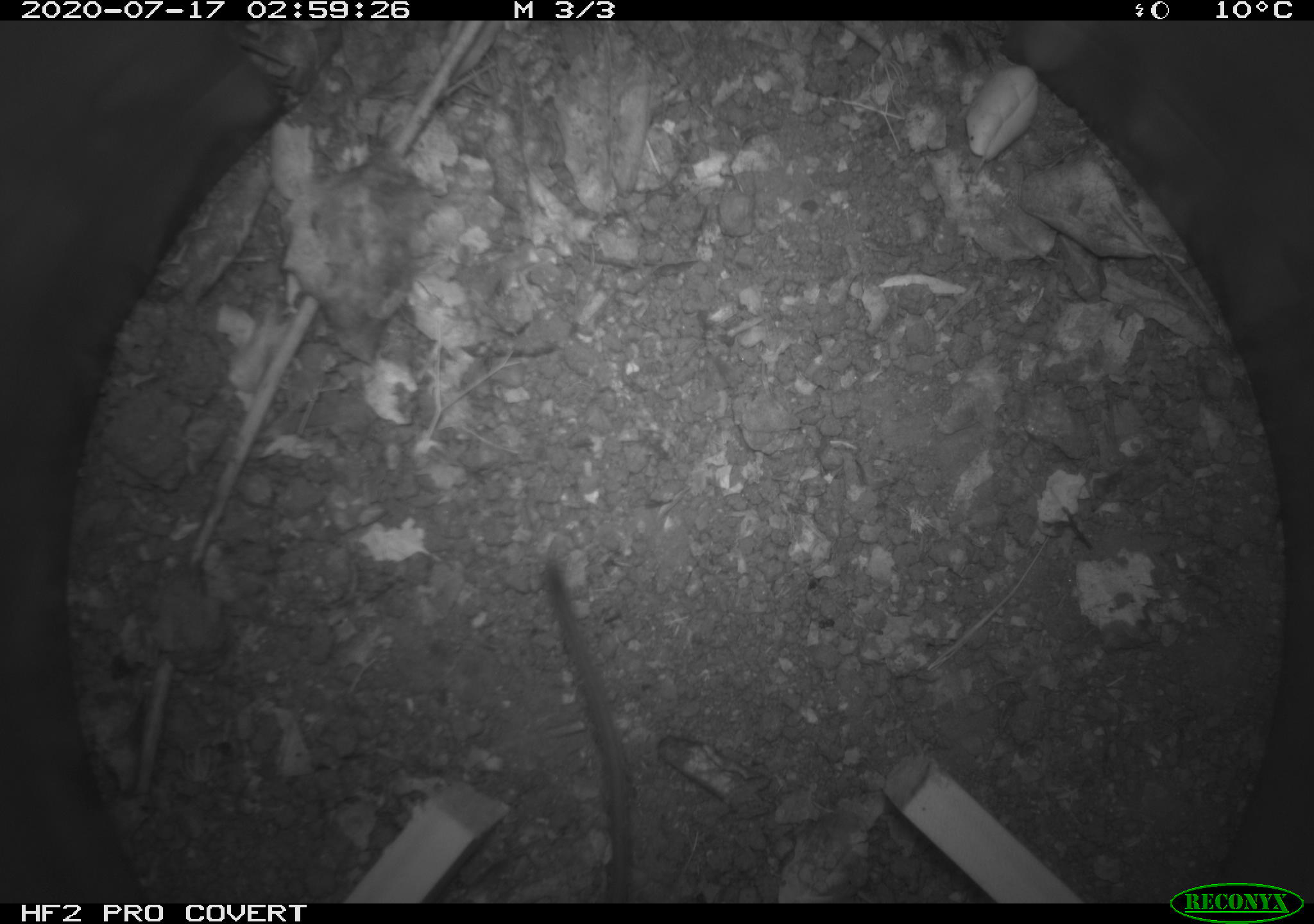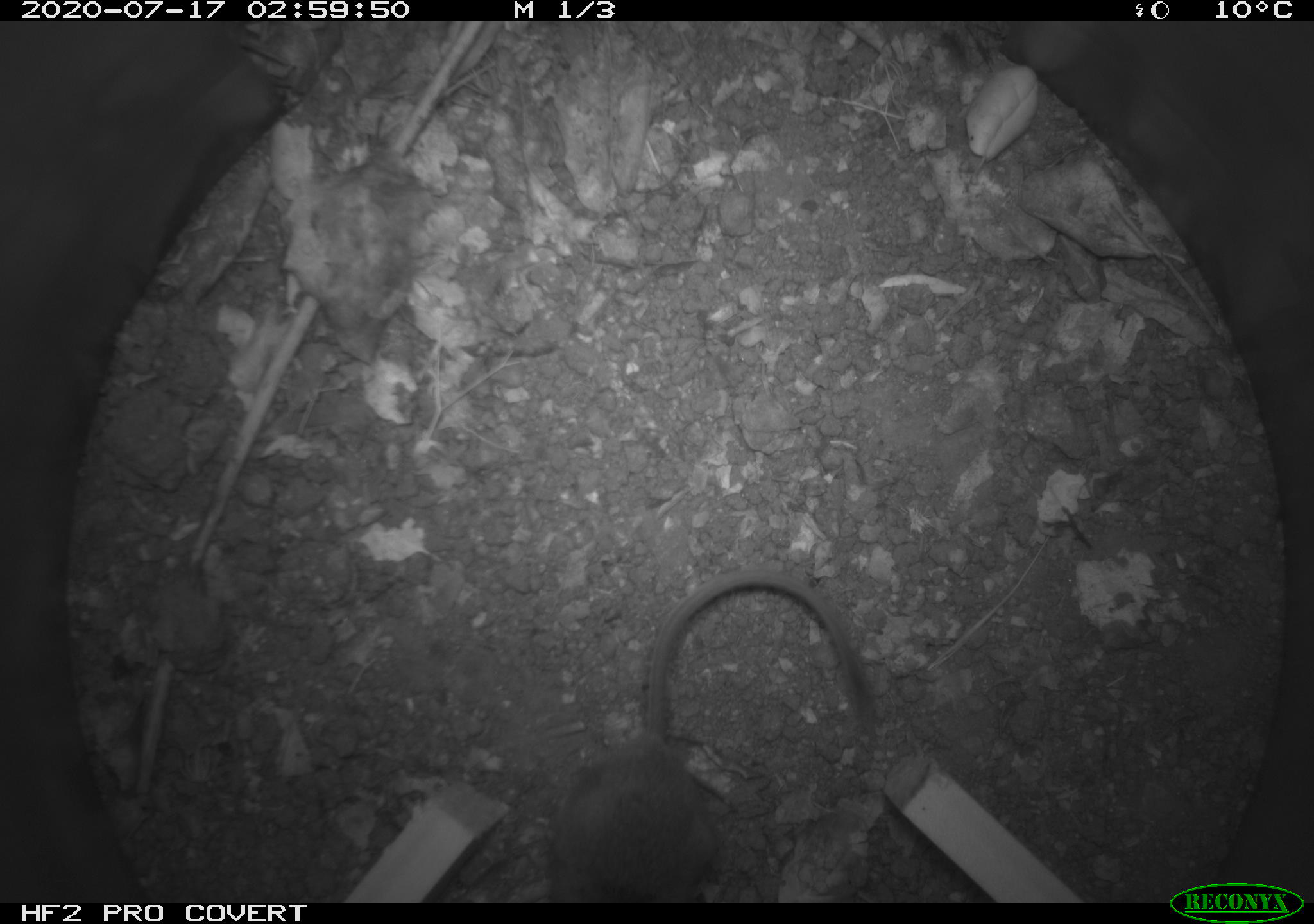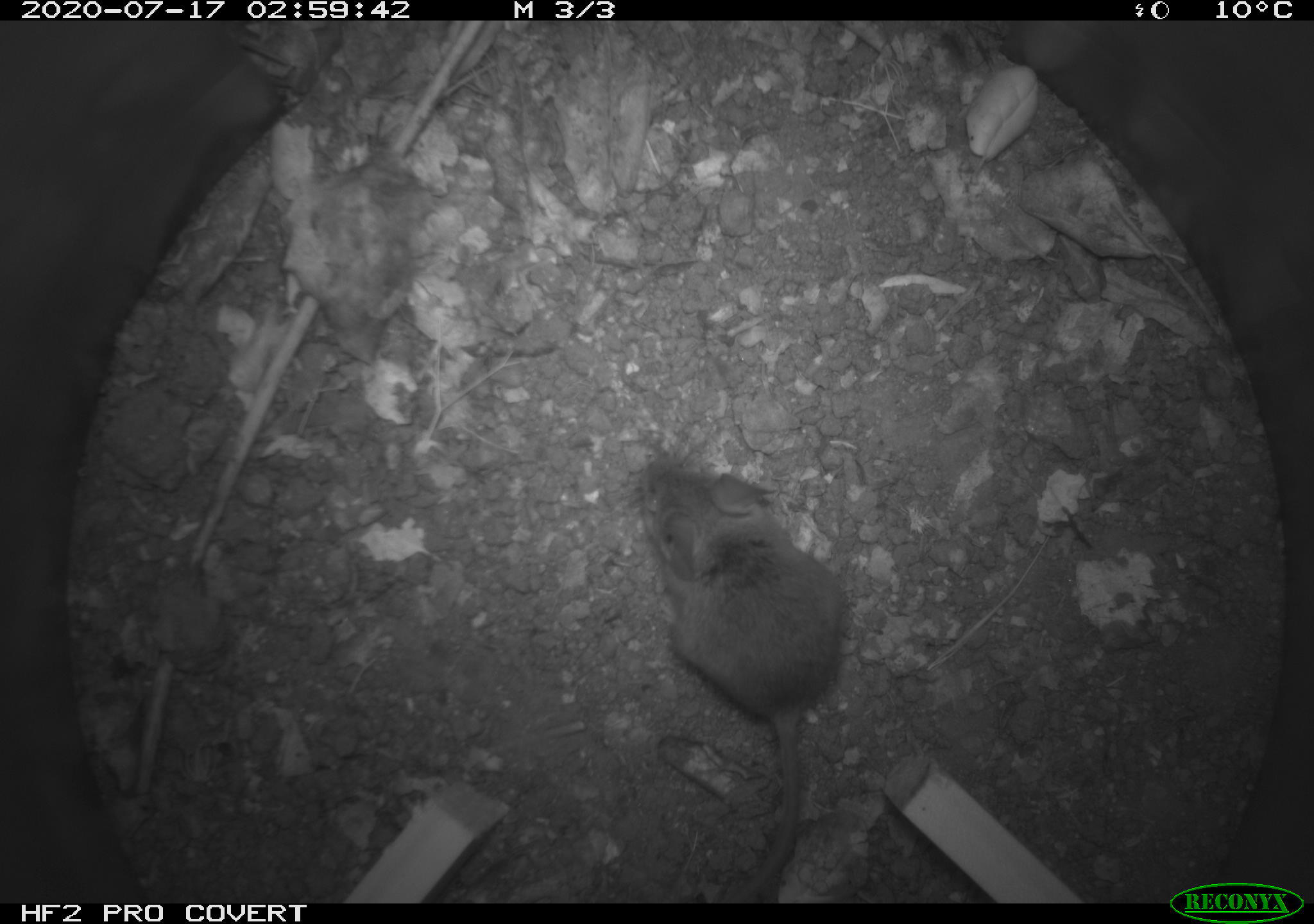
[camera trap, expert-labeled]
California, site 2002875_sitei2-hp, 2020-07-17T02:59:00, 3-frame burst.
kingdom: Animalia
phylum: Chordata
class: Mammalia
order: Rodentia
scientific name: Rodentia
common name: rodent